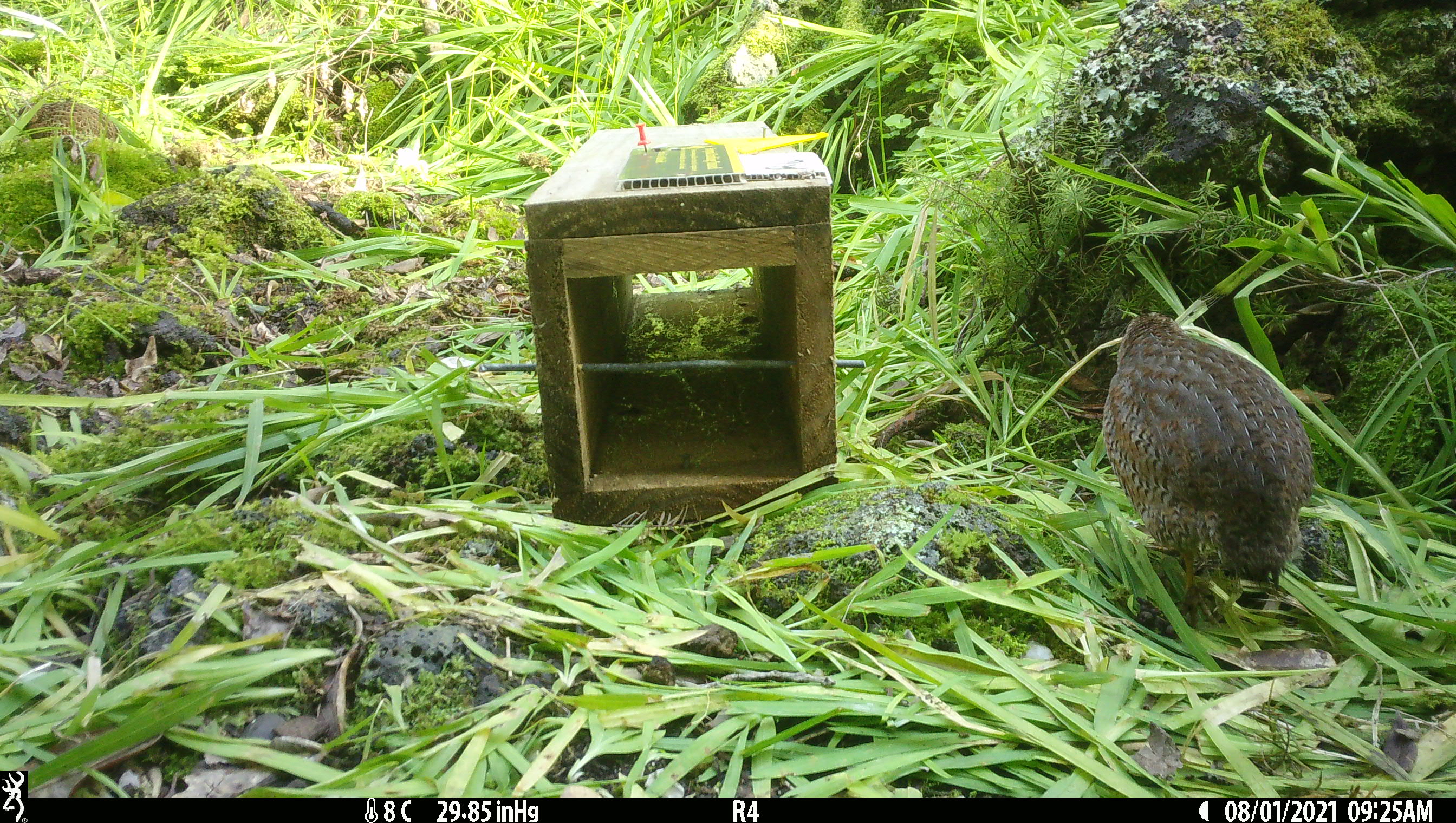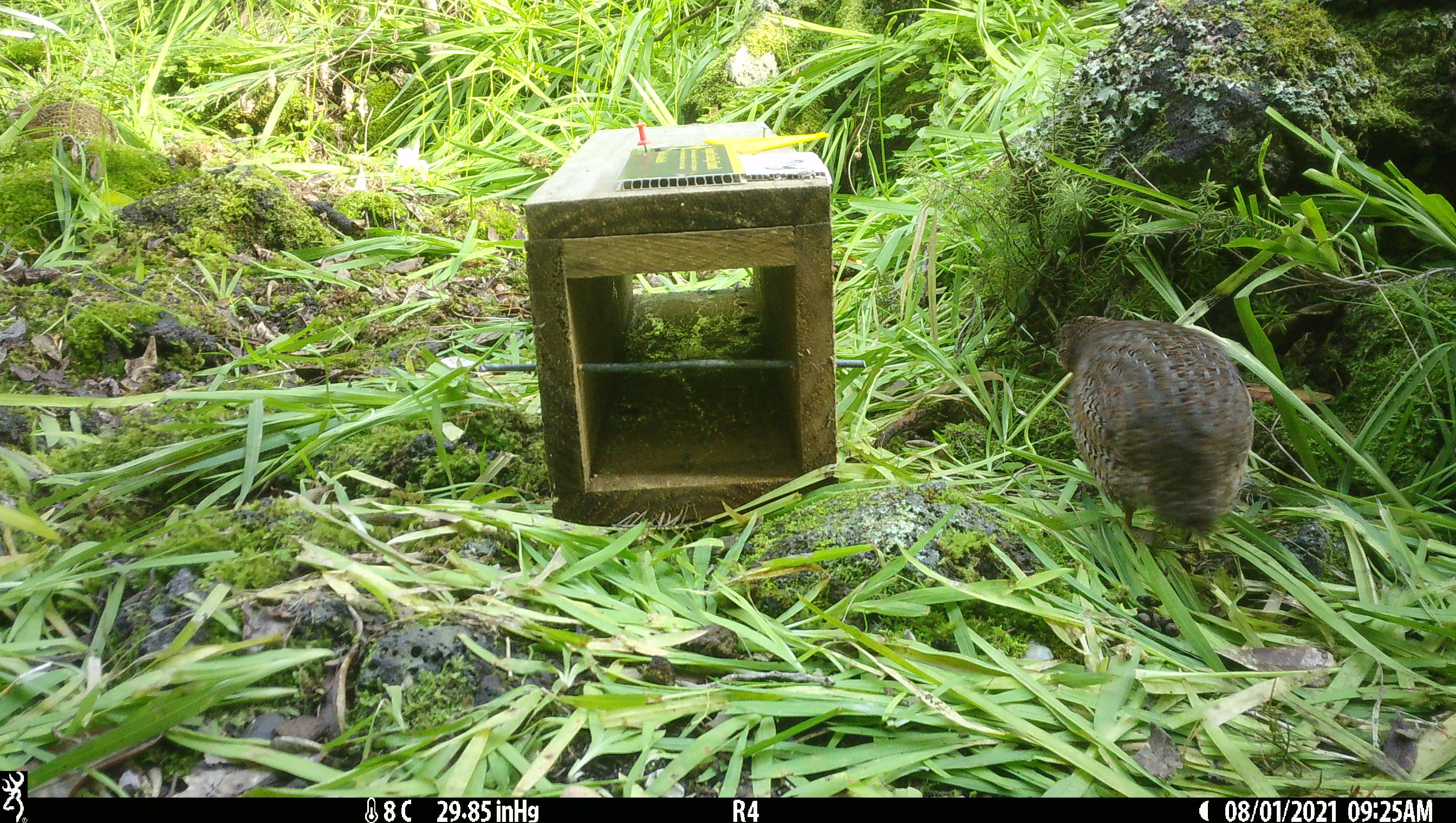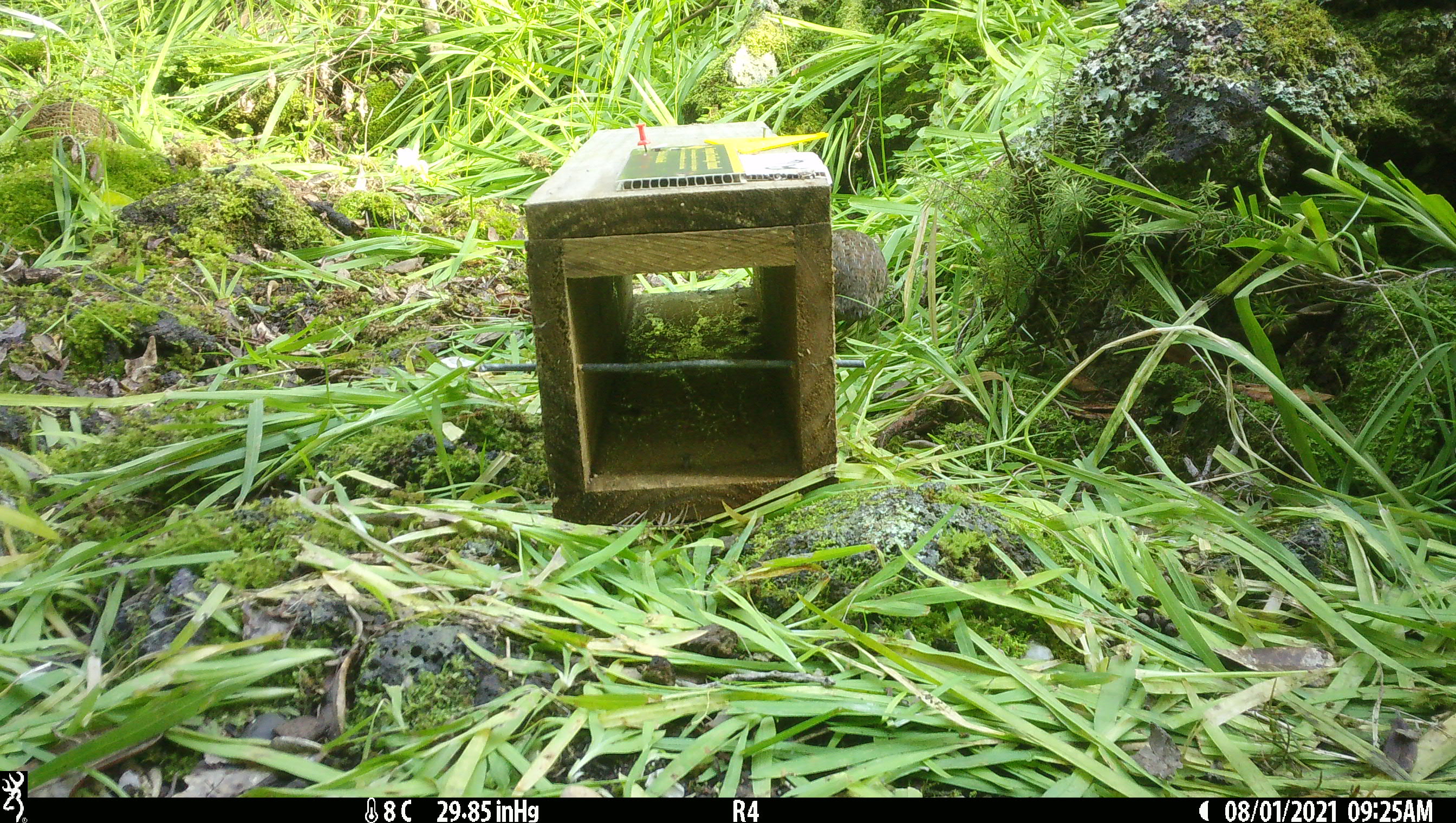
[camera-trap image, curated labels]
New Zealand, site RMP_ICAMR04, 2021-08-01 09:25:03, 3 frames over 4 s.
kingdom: Animalia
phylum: Chordata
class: Aves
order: Galliformes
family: Phasianidae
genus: Synoicus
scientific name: Synoicus ypsilophorus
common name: brown quail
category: quail brown